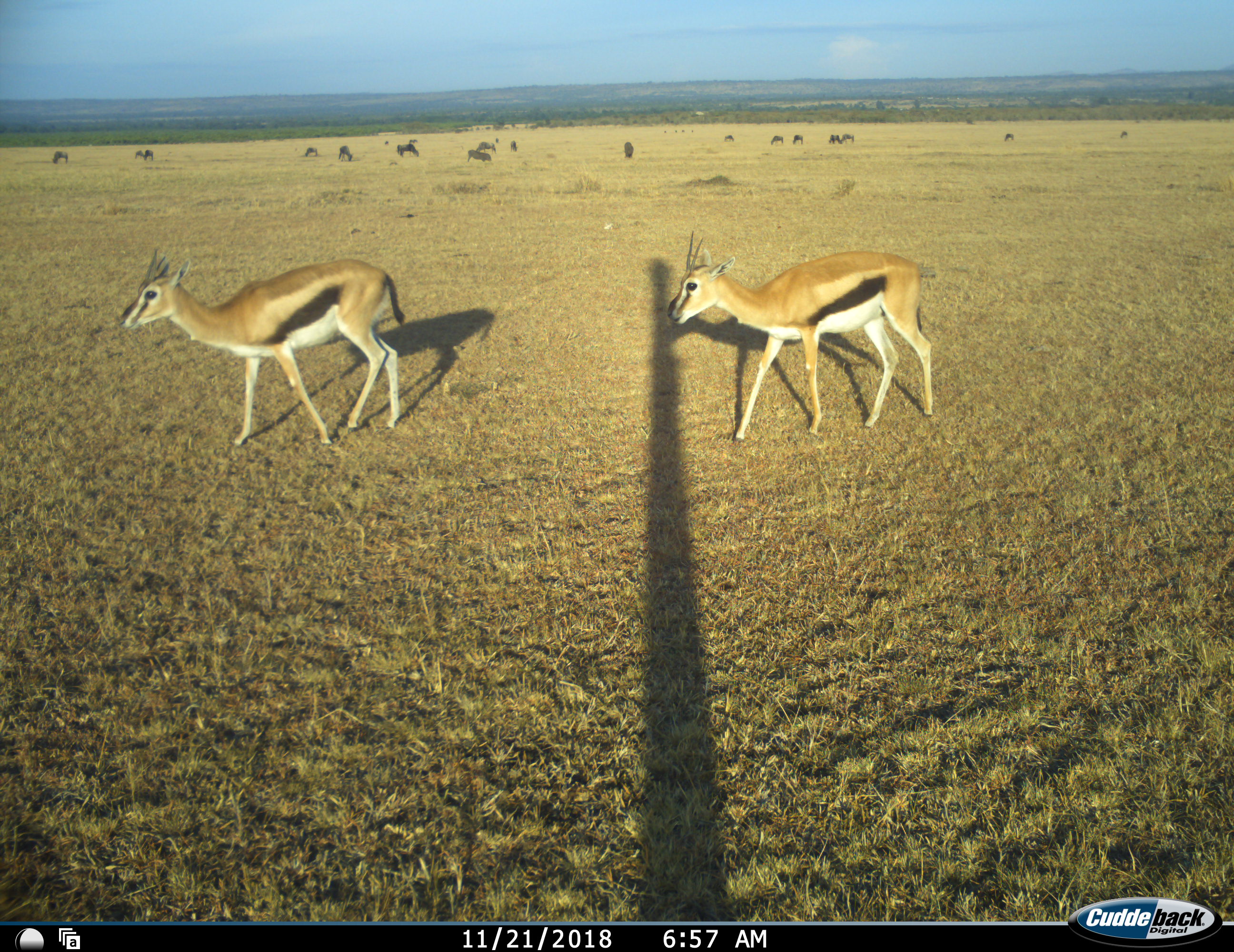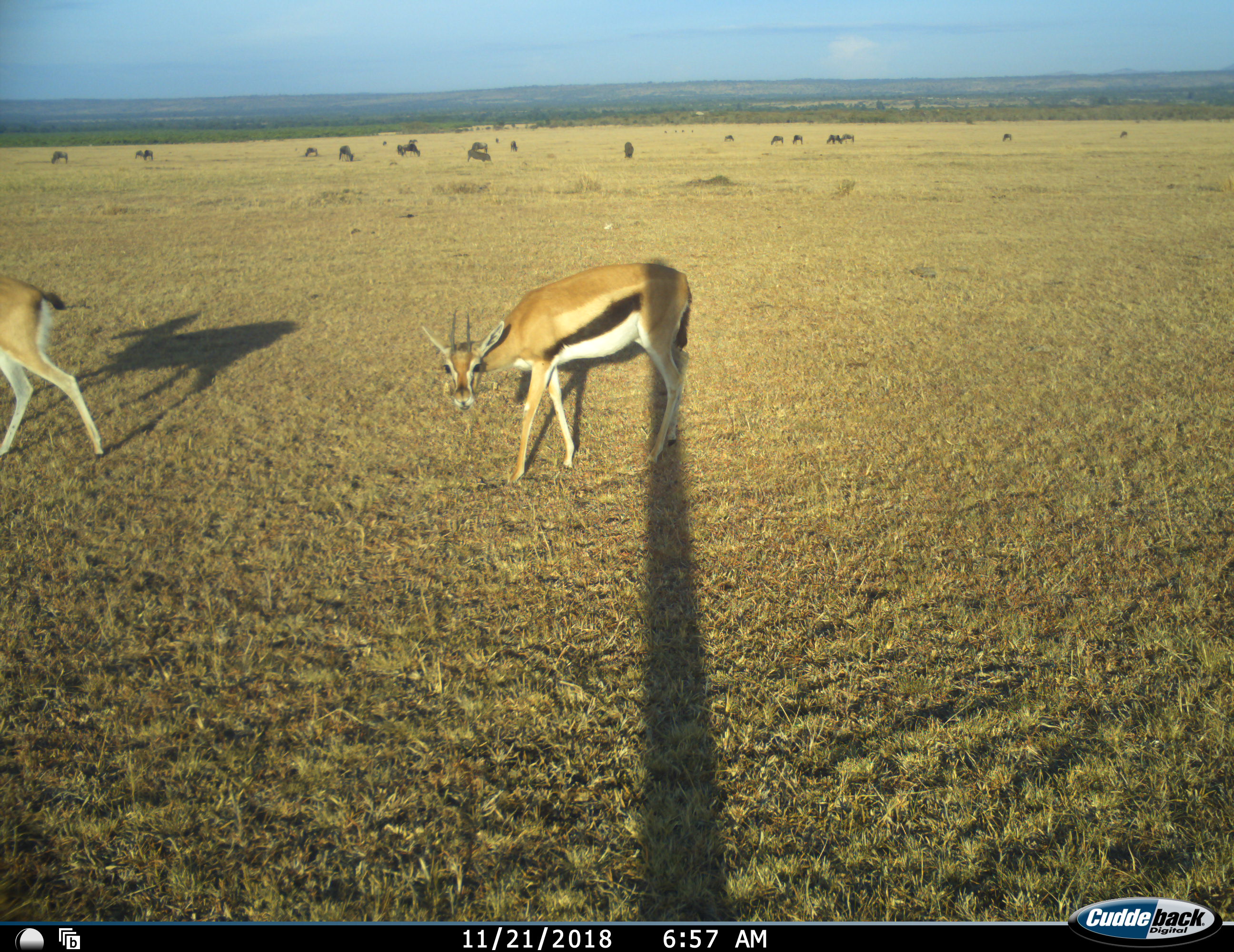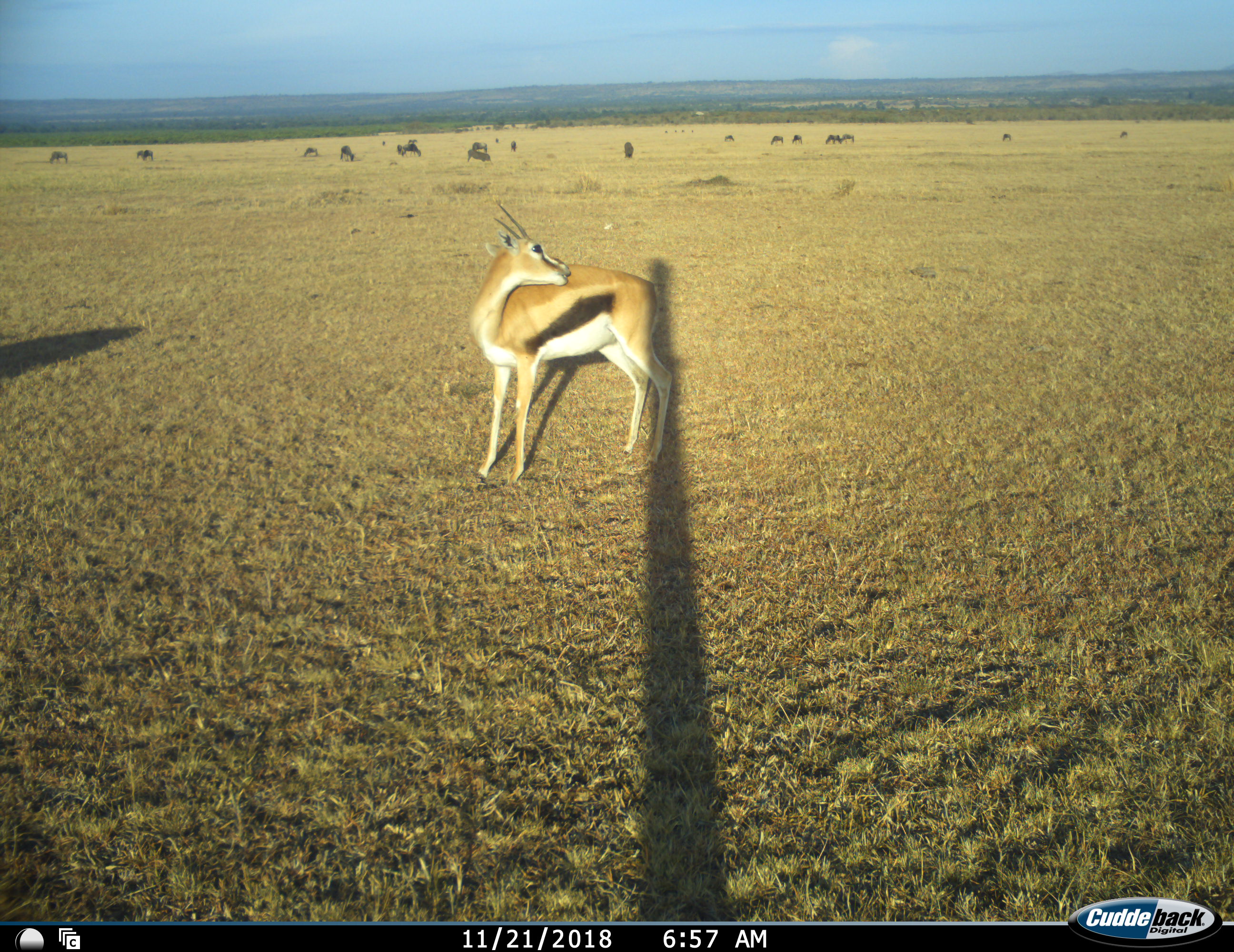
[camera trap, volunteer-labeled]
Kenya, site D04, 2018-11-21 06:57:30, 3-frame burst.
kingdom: Animalia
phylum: Chordata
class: Mammalia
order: Artiodactyla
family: Bovidae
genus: Eudorcas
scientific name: Eudorcas thomsonii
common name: thomson's gazelle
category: gazellethomsons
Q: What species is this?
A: Gazellethomsons (thomson's gazelle) (Eudorcas thomsonii).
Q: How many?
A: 2.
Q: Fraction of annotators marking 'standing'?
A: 40%.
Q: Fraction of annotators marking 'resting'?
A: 0%.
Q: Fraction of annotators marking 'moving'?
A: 90%.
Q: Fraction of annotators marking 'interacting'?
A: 0%.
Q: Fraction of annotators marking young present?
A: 0%.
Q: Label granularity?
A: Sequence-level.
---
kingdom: Animalia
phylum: Chordata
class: Mammalia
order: Artiodactyla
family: Bovidae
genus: Connochaetes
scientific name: Connochaetes taurinus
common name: common wildebeest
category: wildebeest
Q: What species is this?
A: Wildebeest (common wildebeest) (Connochaetes taurinus).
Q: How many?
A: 11-50.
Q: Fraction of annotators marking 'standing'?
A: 25%.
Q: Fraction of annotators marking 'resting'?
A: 0%.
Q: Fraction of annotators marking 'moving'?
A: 25%.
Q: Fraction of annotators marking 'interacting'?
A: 0%.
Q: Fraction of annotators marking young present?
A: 0%.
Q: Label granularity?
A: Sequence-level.